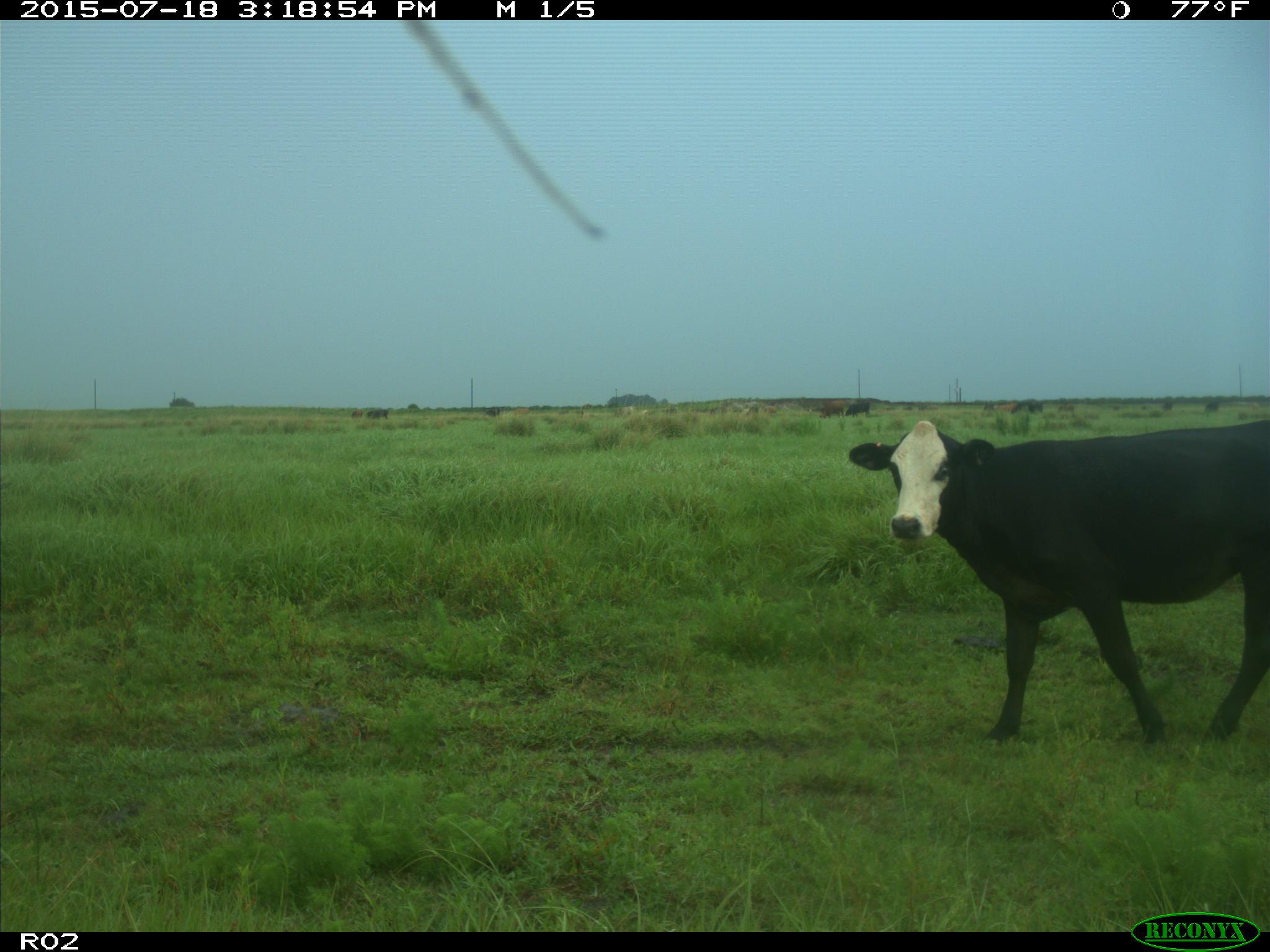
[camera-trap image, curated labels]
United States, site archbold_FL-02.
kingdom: Animalia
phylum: Chordata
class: Mammalia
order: Artiodactyla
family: Bovidae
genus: Bos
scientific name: Bos taurus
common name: domestic cow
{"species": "Bos taurus (domestic cow)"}